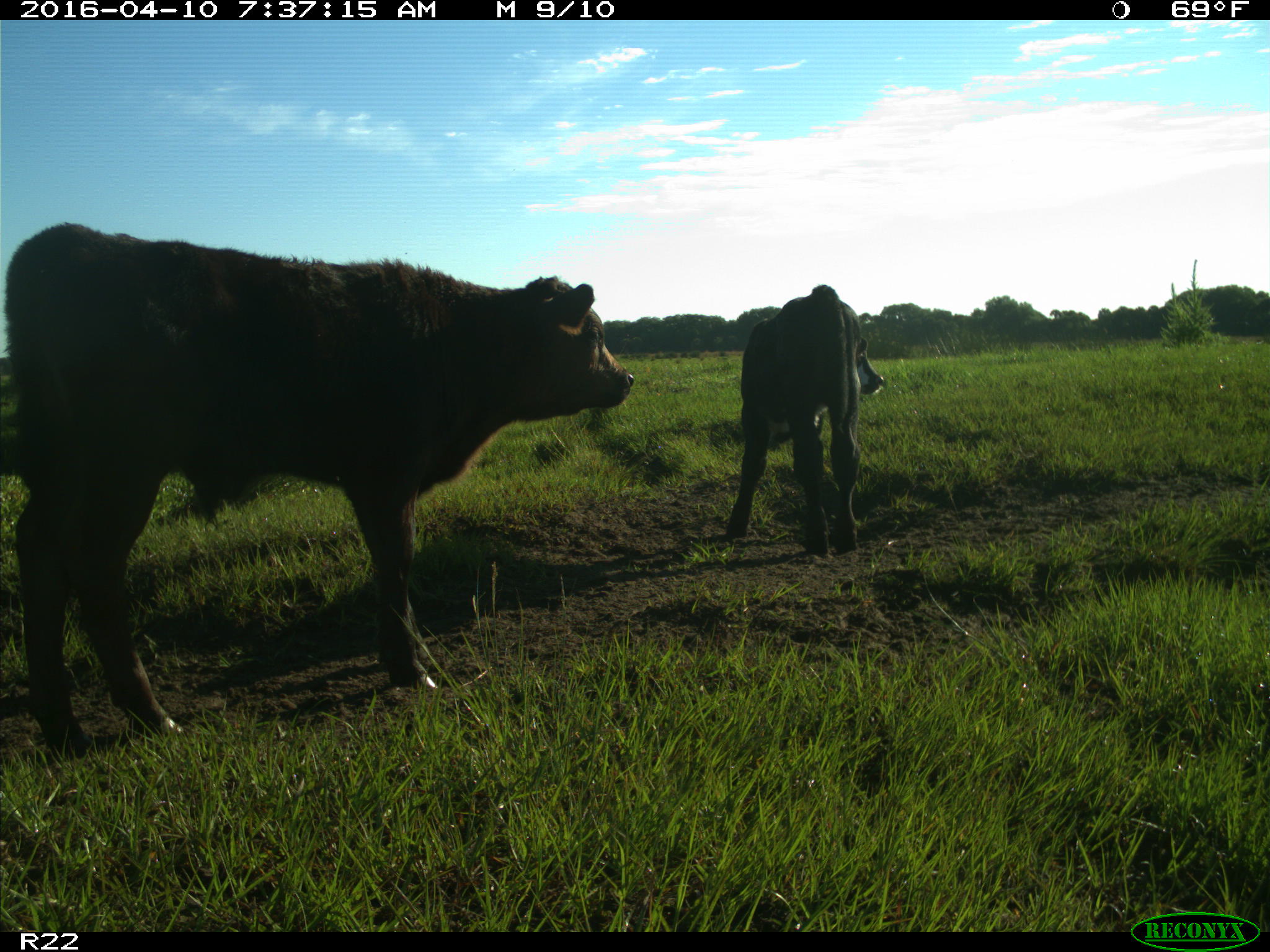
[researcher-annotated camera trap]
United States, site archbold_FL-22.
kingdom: Animalia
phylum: Chordata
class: Mammalia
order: Artiodactyla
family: Bovidae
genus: Bos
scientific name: Bos taurus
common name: domestic cow